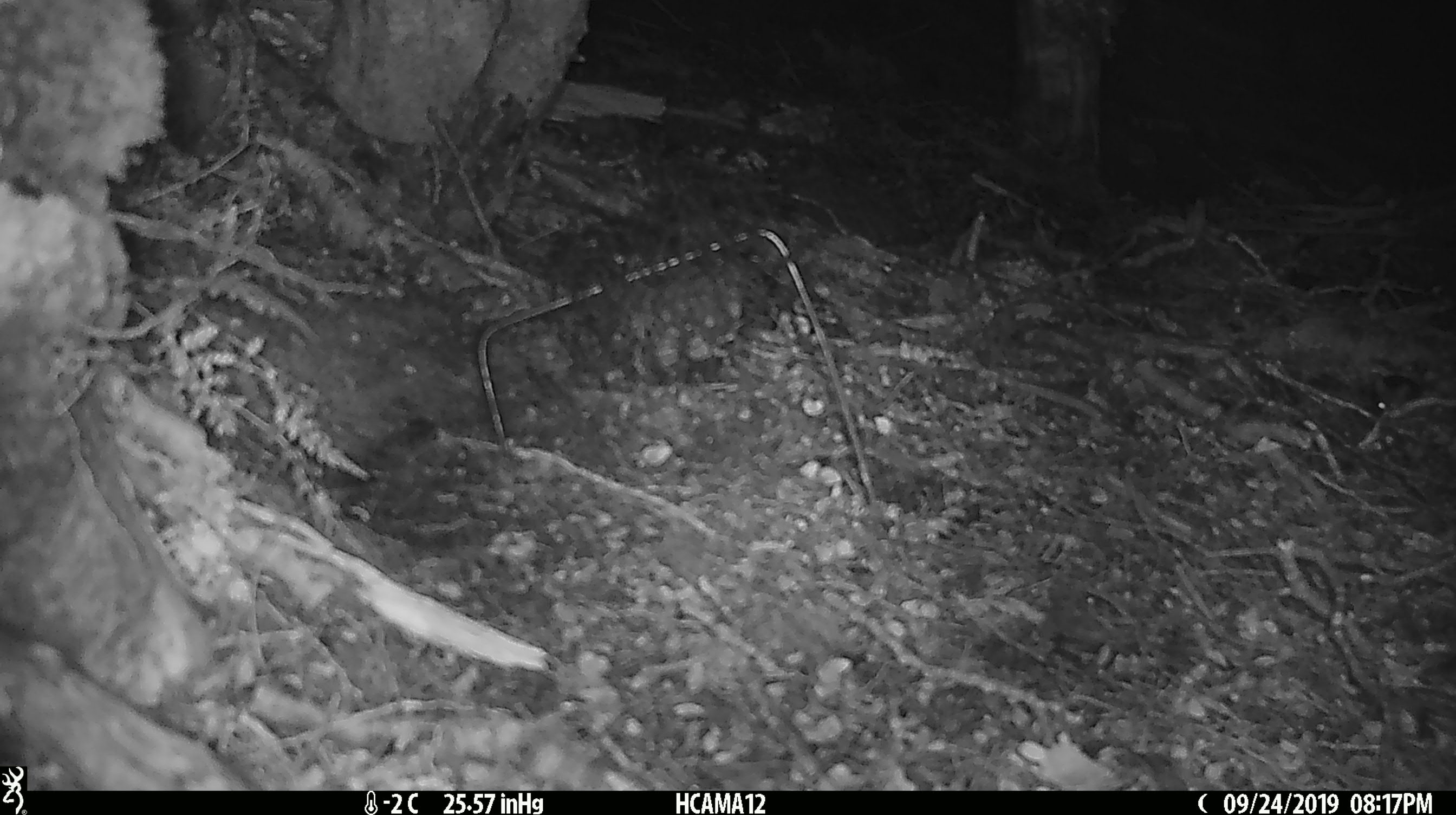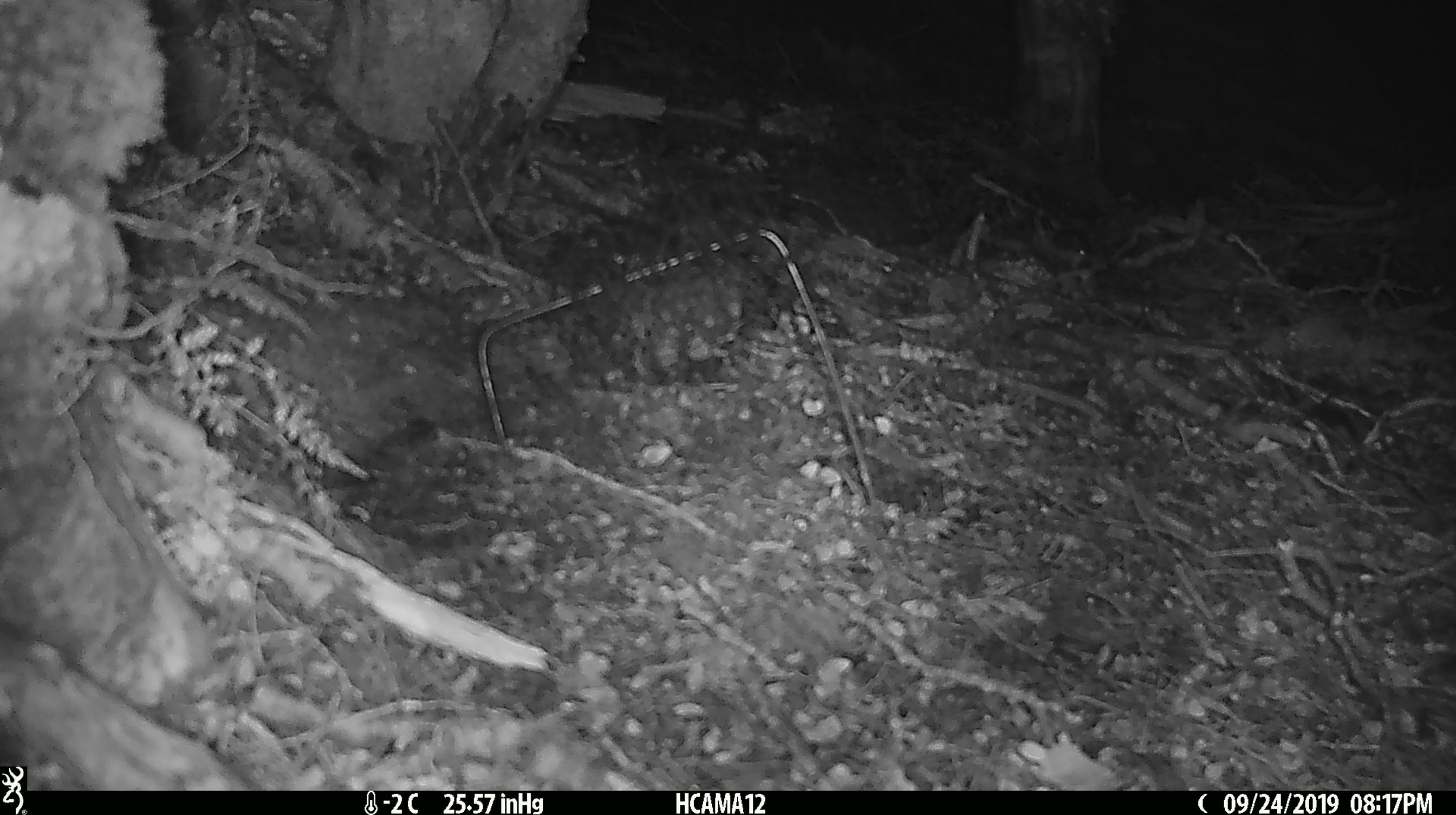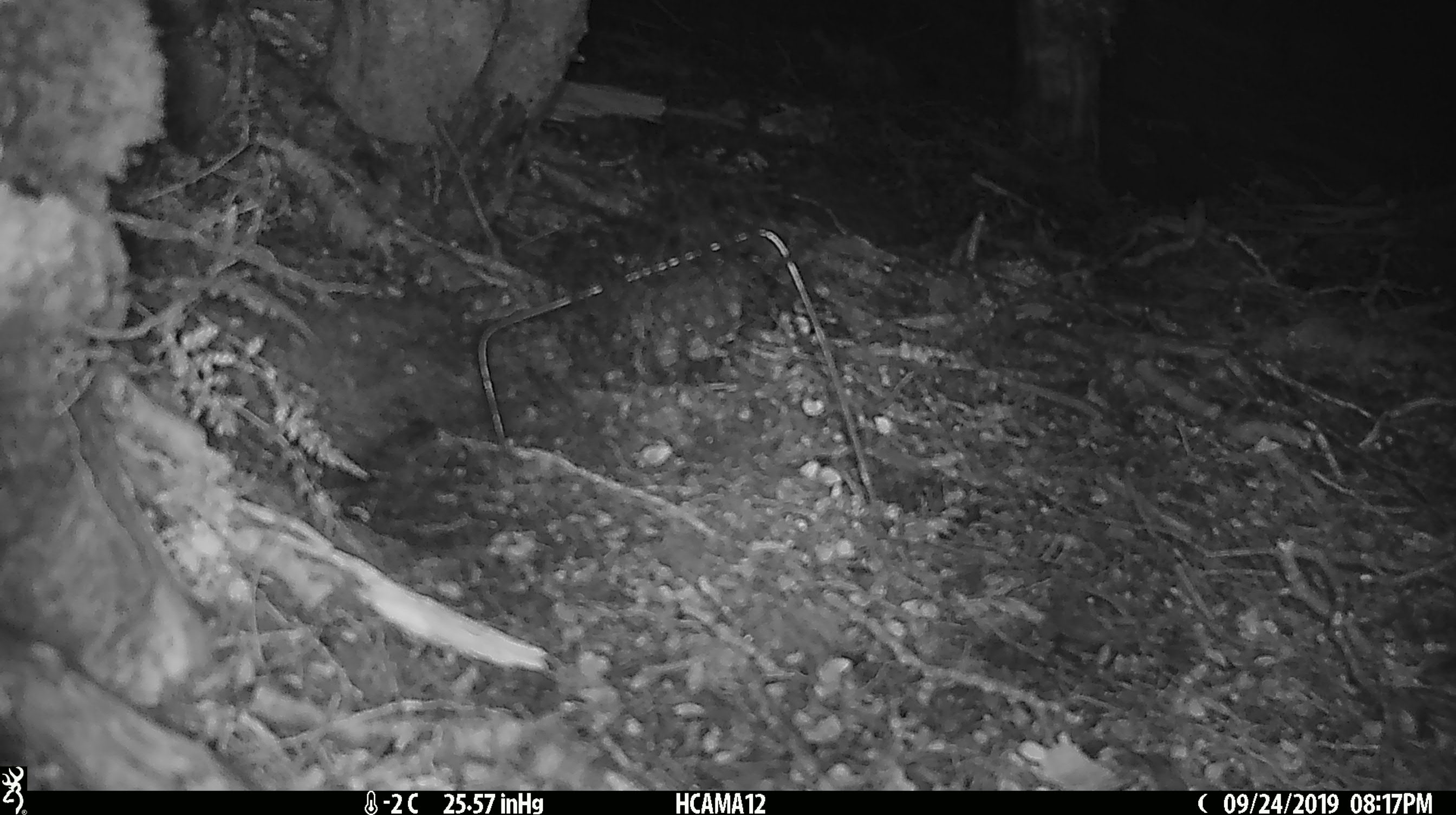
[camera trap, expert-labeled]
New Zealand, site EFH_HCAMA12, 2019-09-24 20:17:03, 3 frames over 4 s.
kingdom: Animalia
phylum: Chordata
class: Mammalia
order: Rodentia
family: Muridae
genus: Mus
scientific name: Mus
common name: mouse